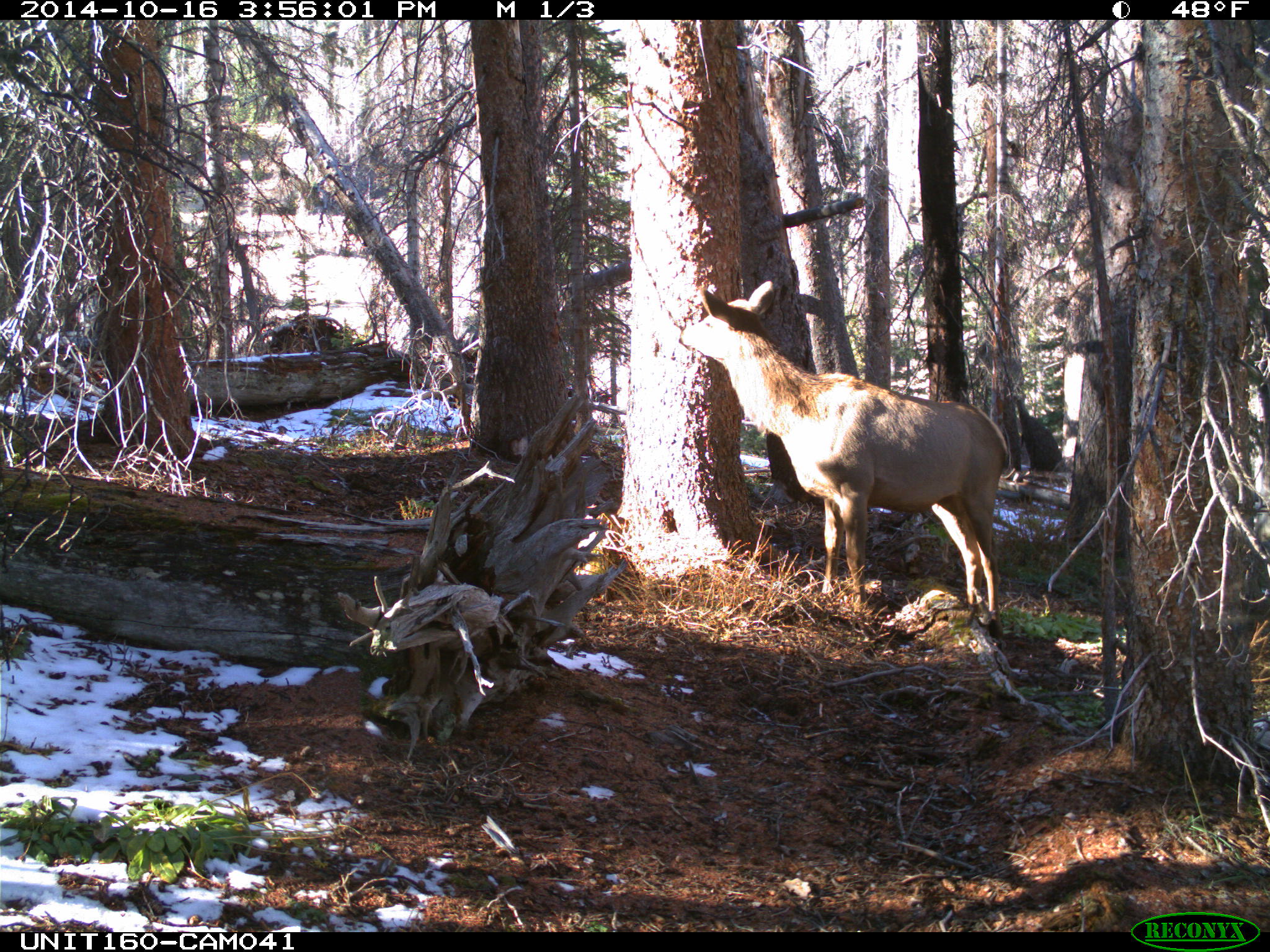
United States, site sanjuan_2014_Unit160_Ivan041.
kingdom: Animalia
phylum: Chordata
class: Mammalia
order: Artiodactyla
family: Cervidae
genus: Cervus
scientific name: Cervus elaphus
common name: red deer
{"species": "Cervus elaphus (red deer)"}